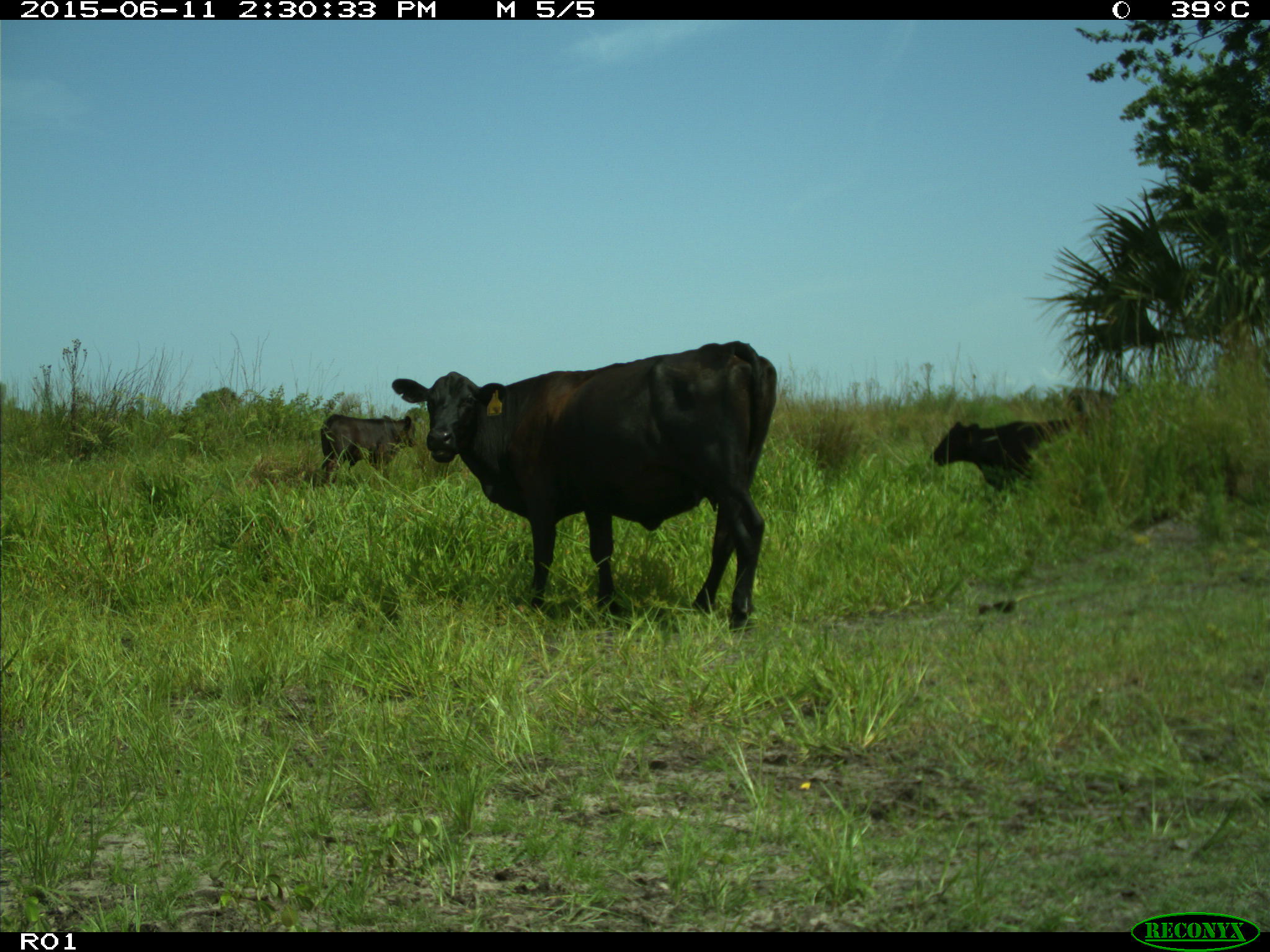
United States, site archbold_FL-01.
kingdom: Animalia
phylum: Chordata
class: Mammalia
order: Artiodactyla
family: Bovidae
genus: Bos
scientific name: Bos taurus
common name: domestic cow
Bos taurus (domestic cow).